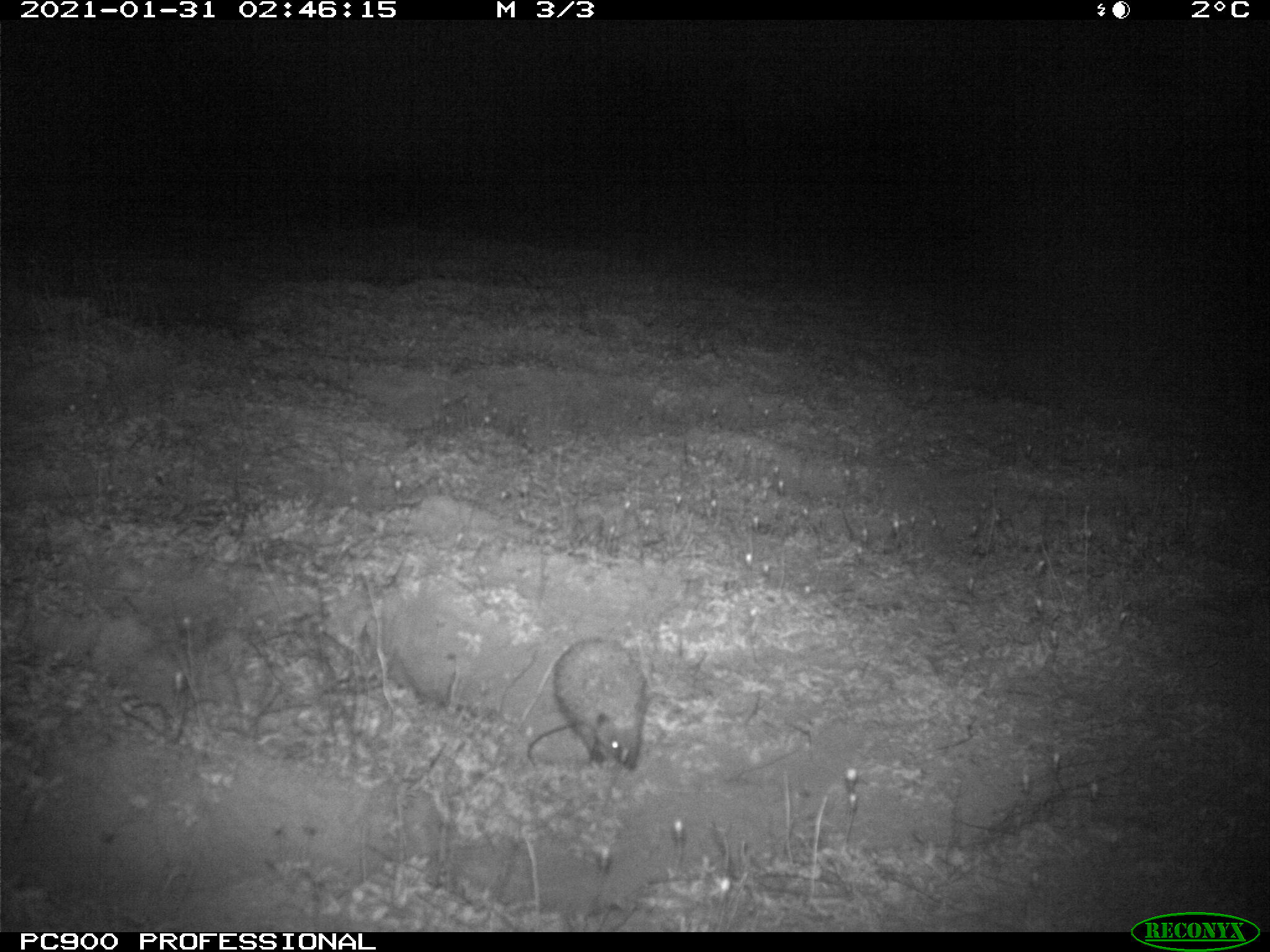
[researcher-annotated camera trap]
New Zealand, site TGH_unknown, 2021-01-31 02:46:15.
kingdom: Animalia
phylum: Chordata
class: Mammalia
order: Eulipotyphla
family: Erinaceidae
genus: Erinaceus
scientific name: Erinaceus europaeus europaeus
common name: european hedgehog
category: hedgehog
Hedgehog (european hedgehog) (Erinaceus europaeus europaeus).